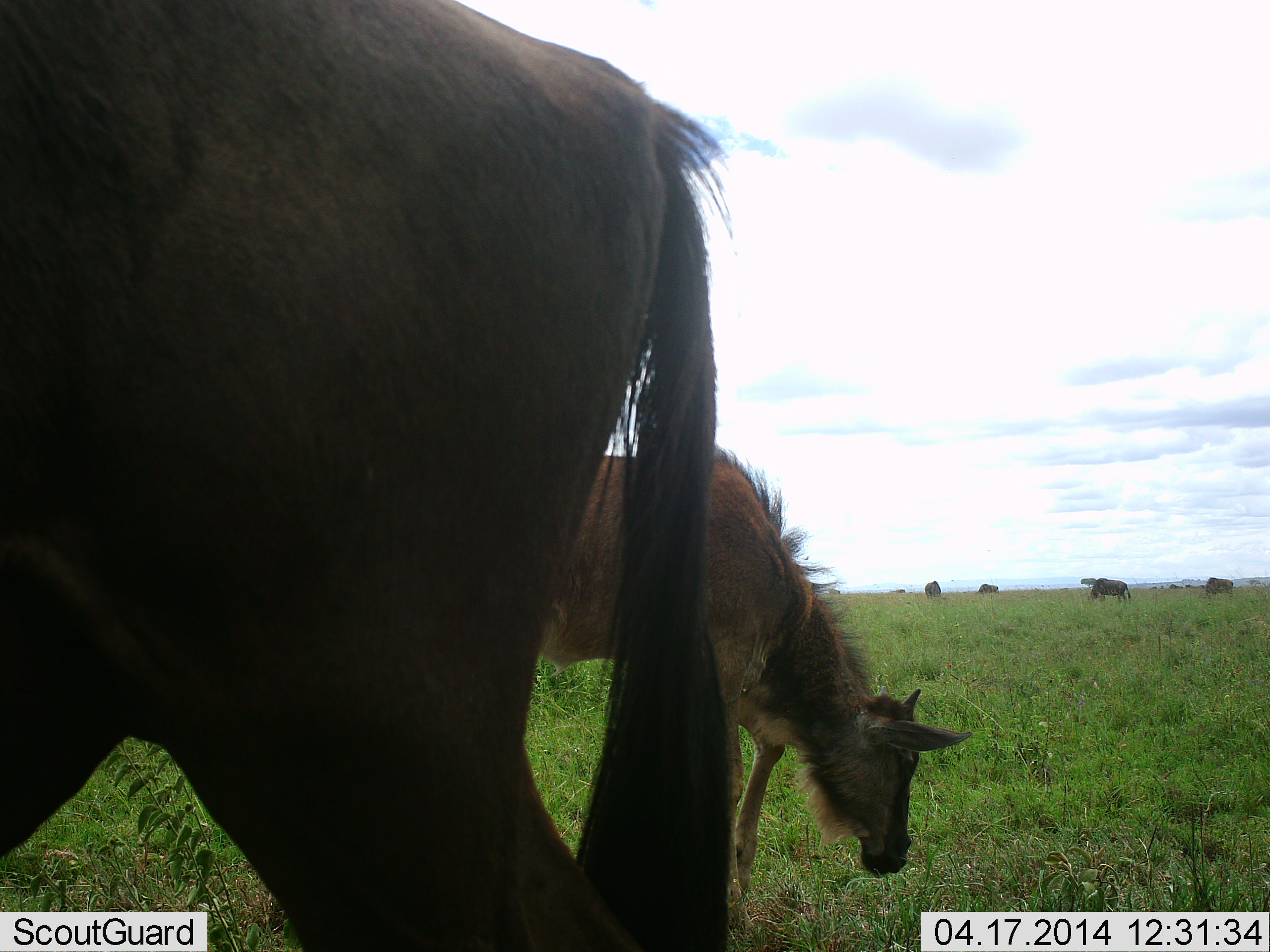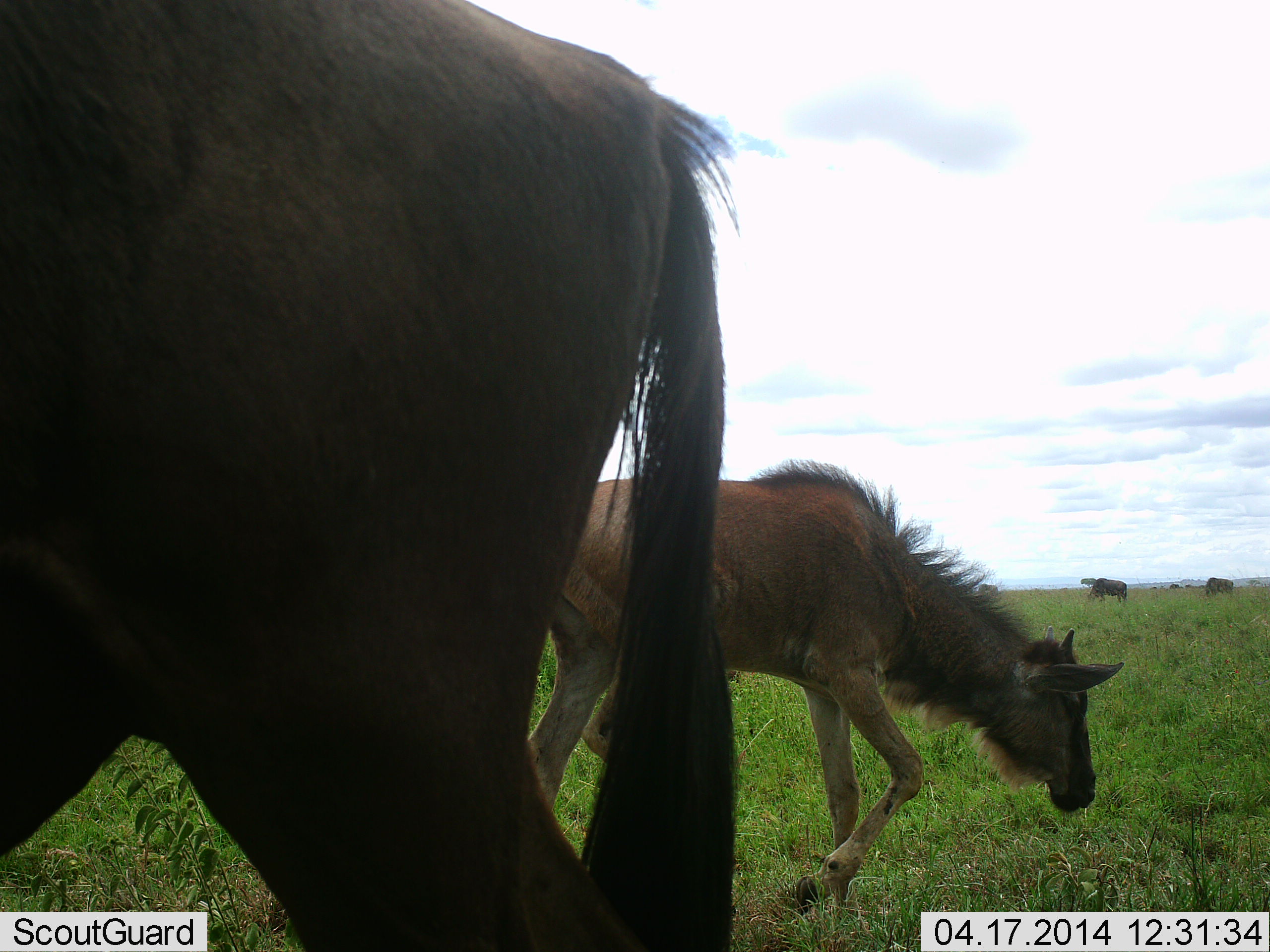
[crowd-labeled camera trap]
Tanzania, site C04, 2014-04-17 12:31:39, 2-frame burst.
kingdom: Animalia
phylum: Chordata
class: Mammalia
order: Artiodactyla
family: Bovidae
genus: Connochaetes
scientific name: Connochaetes taurinus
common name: blue wildebeest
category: wildebeest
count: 6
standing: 80%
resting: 0%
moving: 70%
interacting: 0%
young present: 100%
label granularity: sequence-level